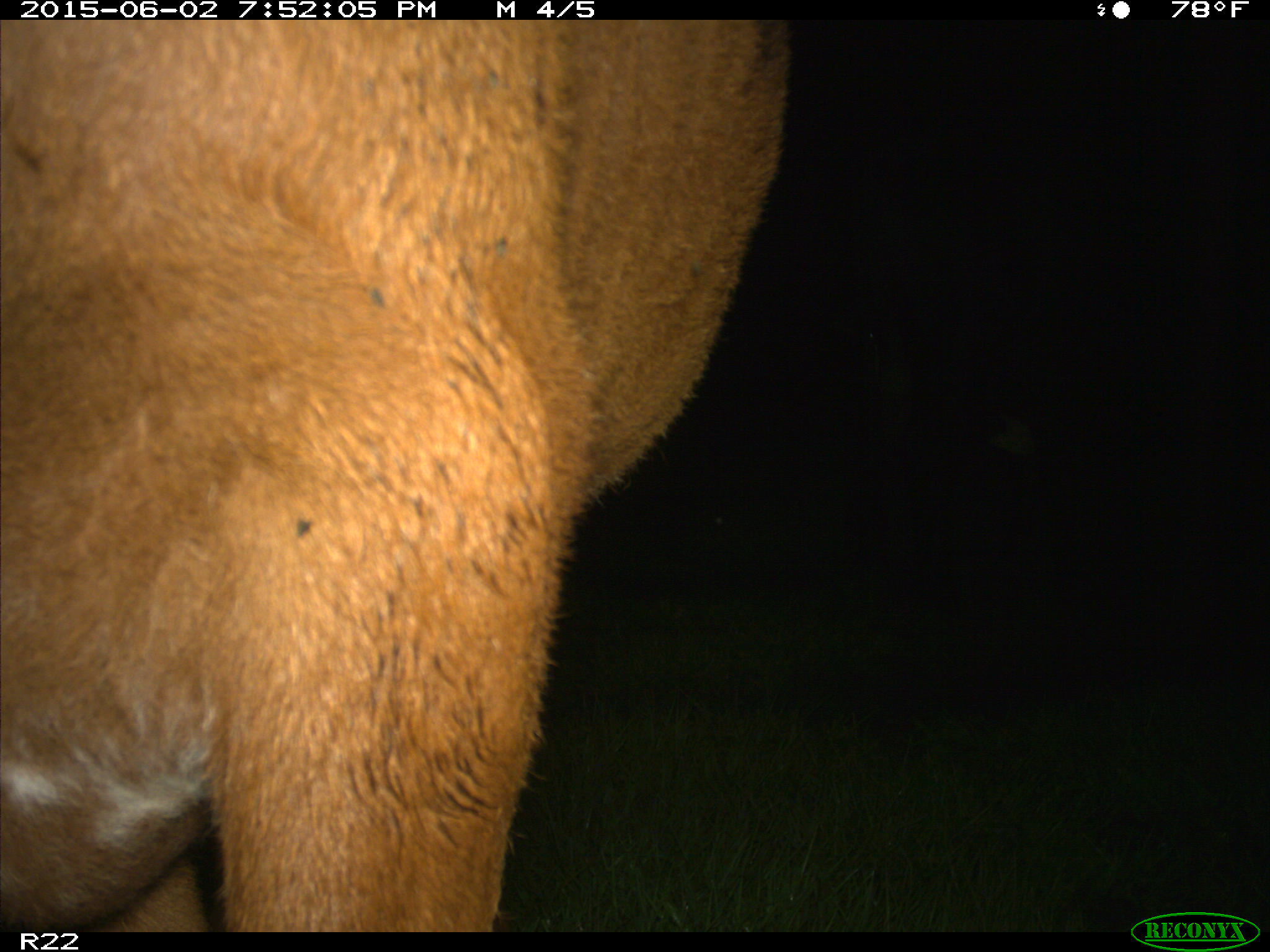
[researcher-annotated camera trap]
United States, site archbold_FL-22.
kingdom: Animalia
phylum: Chordata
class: Mammalia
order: Artiodactyla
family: Bovidae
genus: Bos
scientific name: Bos taurus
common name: domestic cow